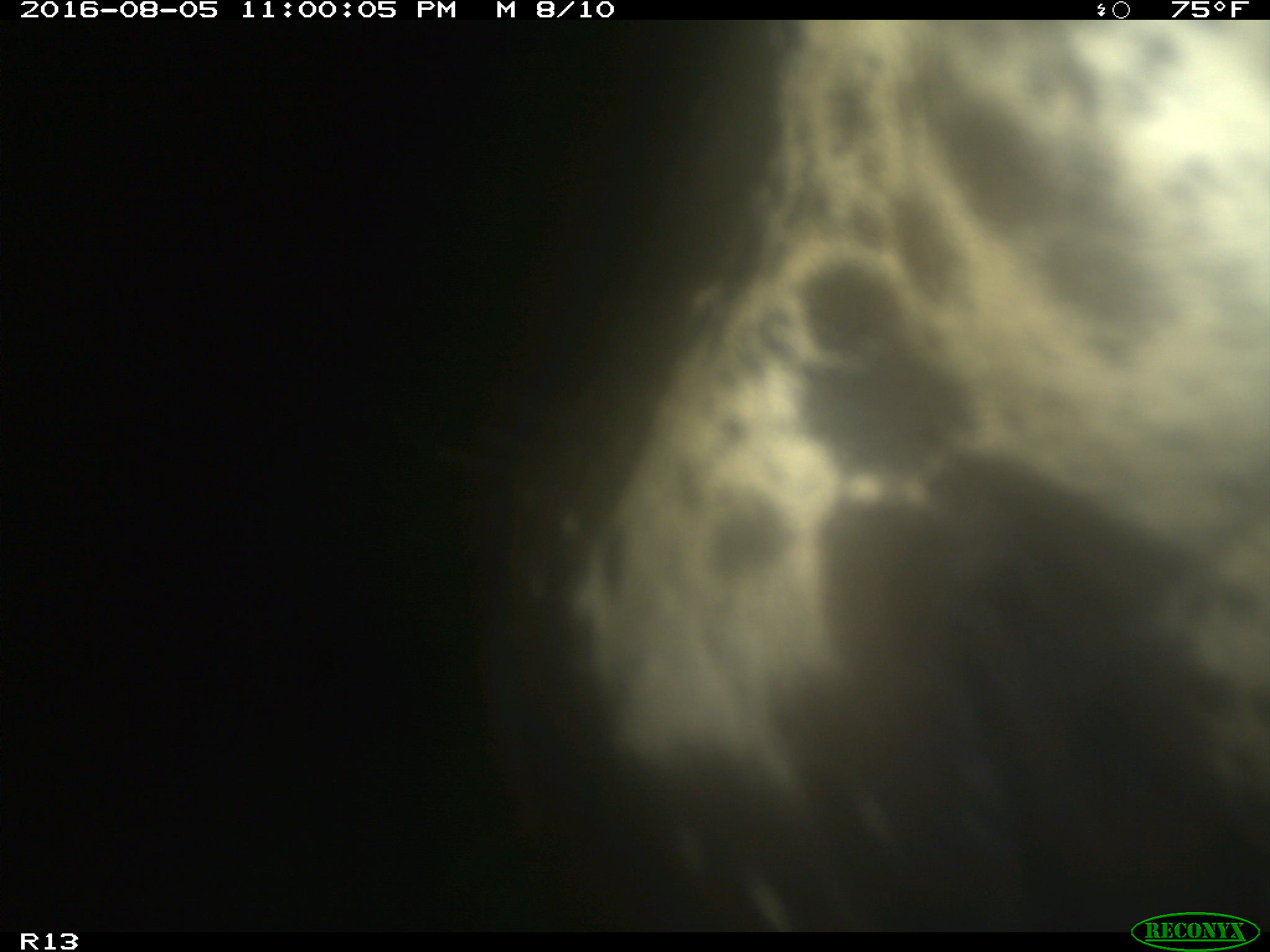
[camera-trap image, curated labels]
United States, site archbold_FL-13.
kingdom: Animalia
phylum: Chordata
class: Mammalia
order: Artiodactyla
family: Bovidae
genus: Bos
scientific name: Bos taurus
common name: domestic cow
Bos taurus (domestic cow).